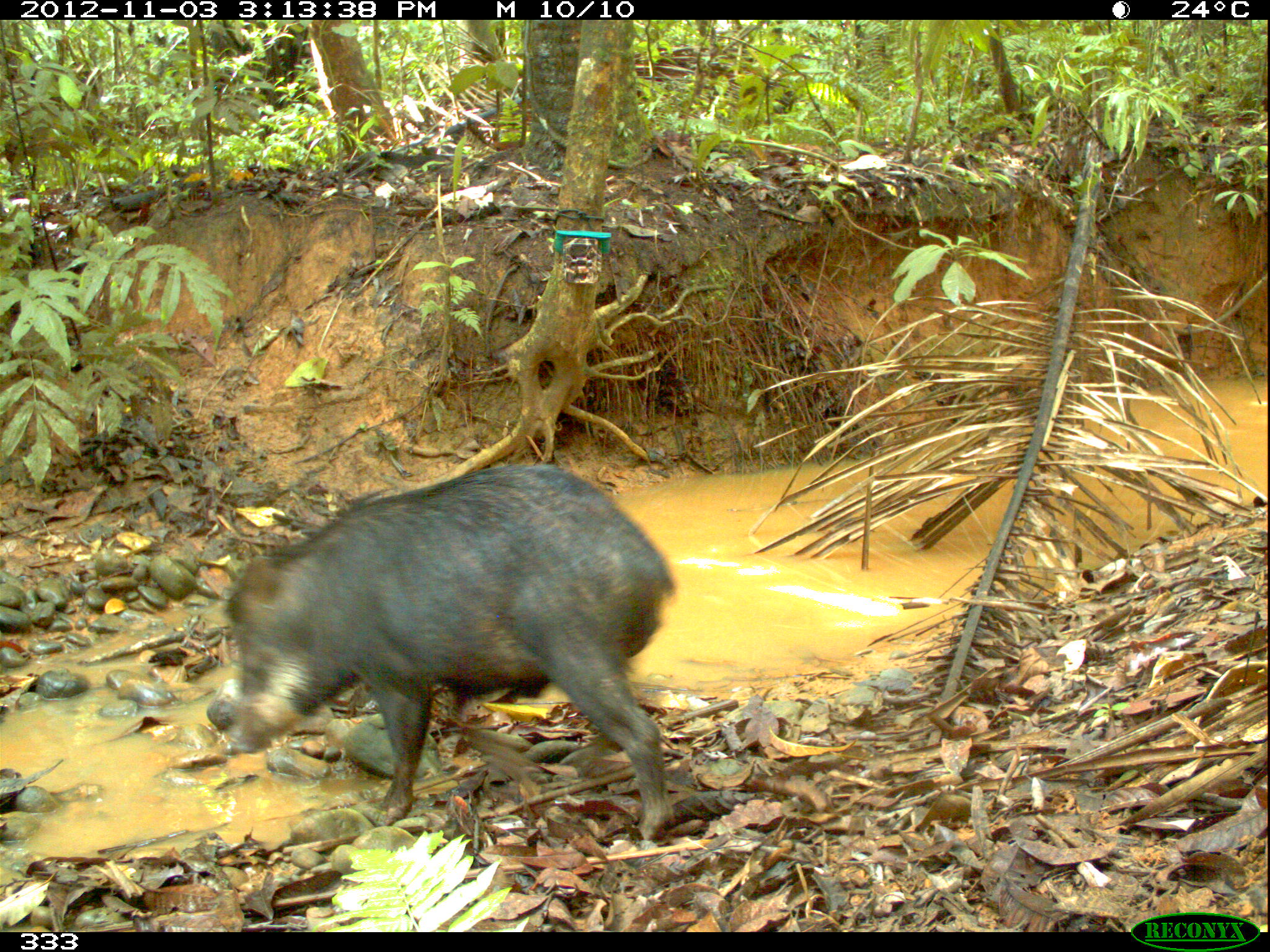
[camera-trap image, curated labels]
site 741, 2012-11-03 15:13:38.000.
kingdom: Animalia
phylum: Chordata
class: Mammalia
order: Artiodactyla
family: Tayassuidae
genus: Tayassu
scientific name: Tayassu pecari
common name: white-lipped peccary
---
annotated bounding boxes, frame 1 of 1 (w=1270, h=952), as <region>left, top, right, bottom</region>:
tayassu pecari: <region>206, 463, 674, 841</region>